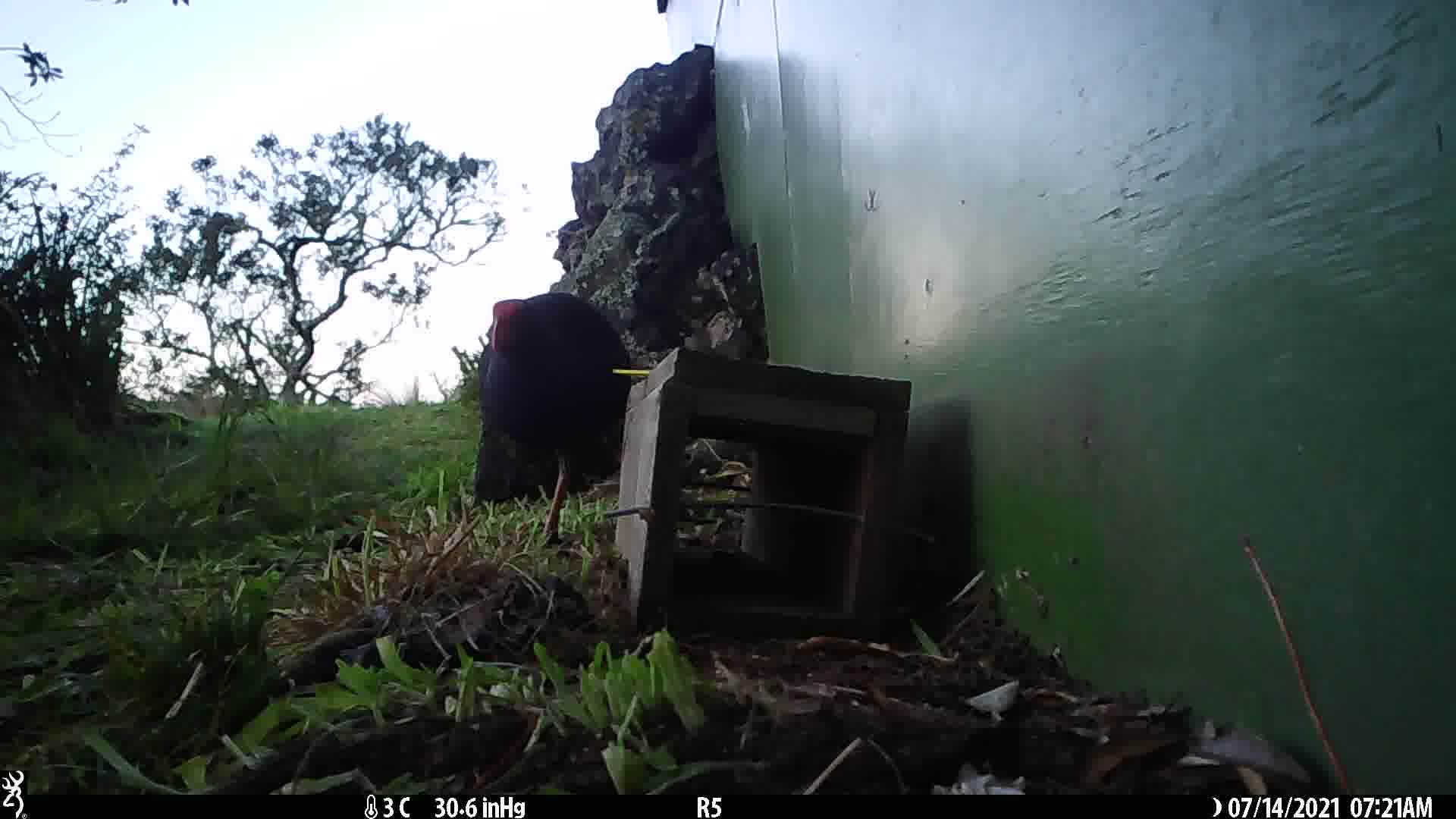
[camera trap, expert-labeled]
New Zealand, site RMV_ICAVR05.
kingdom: Animalia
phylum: Chordata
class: Aves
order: Gruiformes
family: Rallidae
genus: Porphyrio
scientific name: Porphyrio melanotus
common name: australasian swamphen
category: pukeko